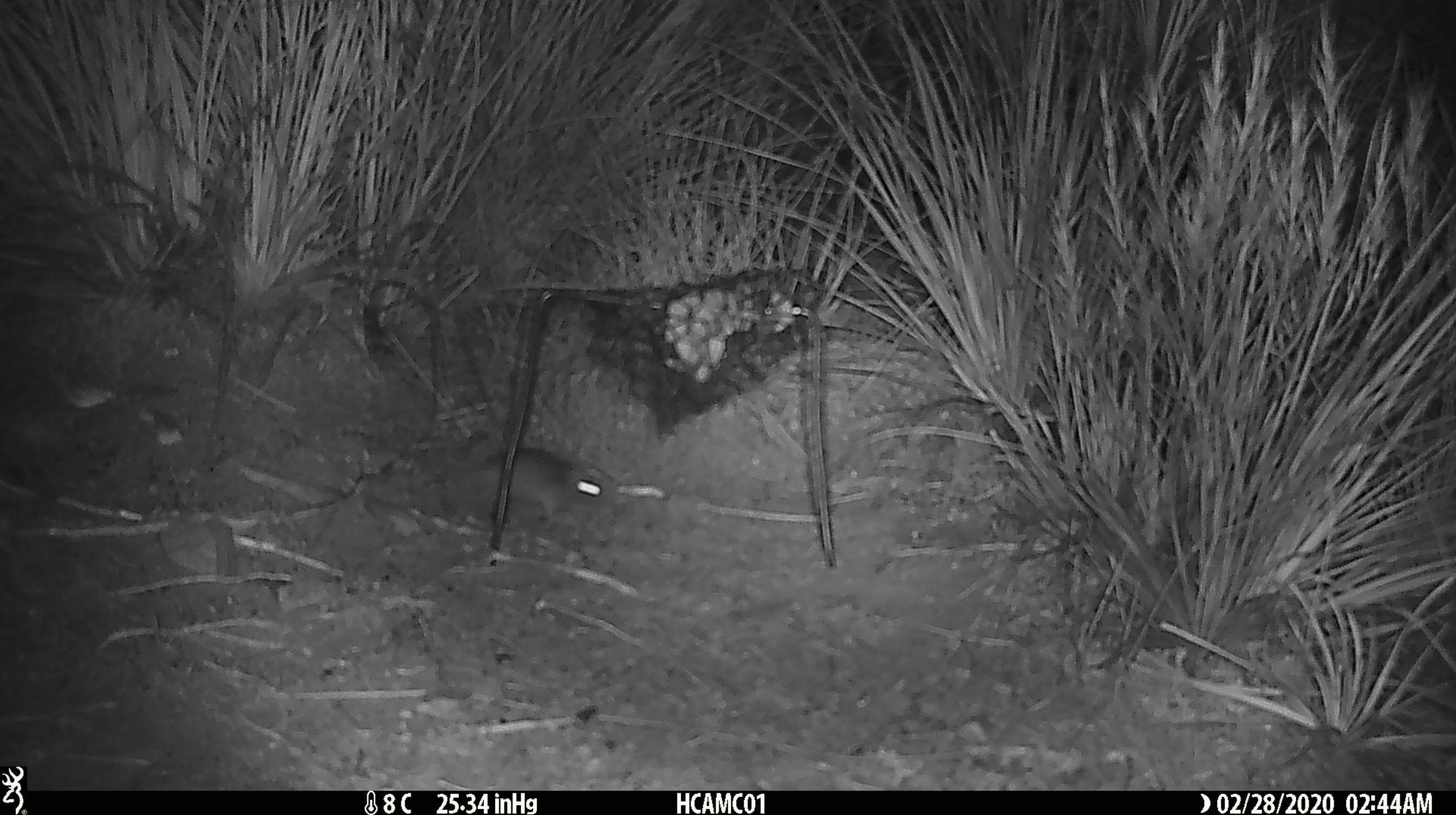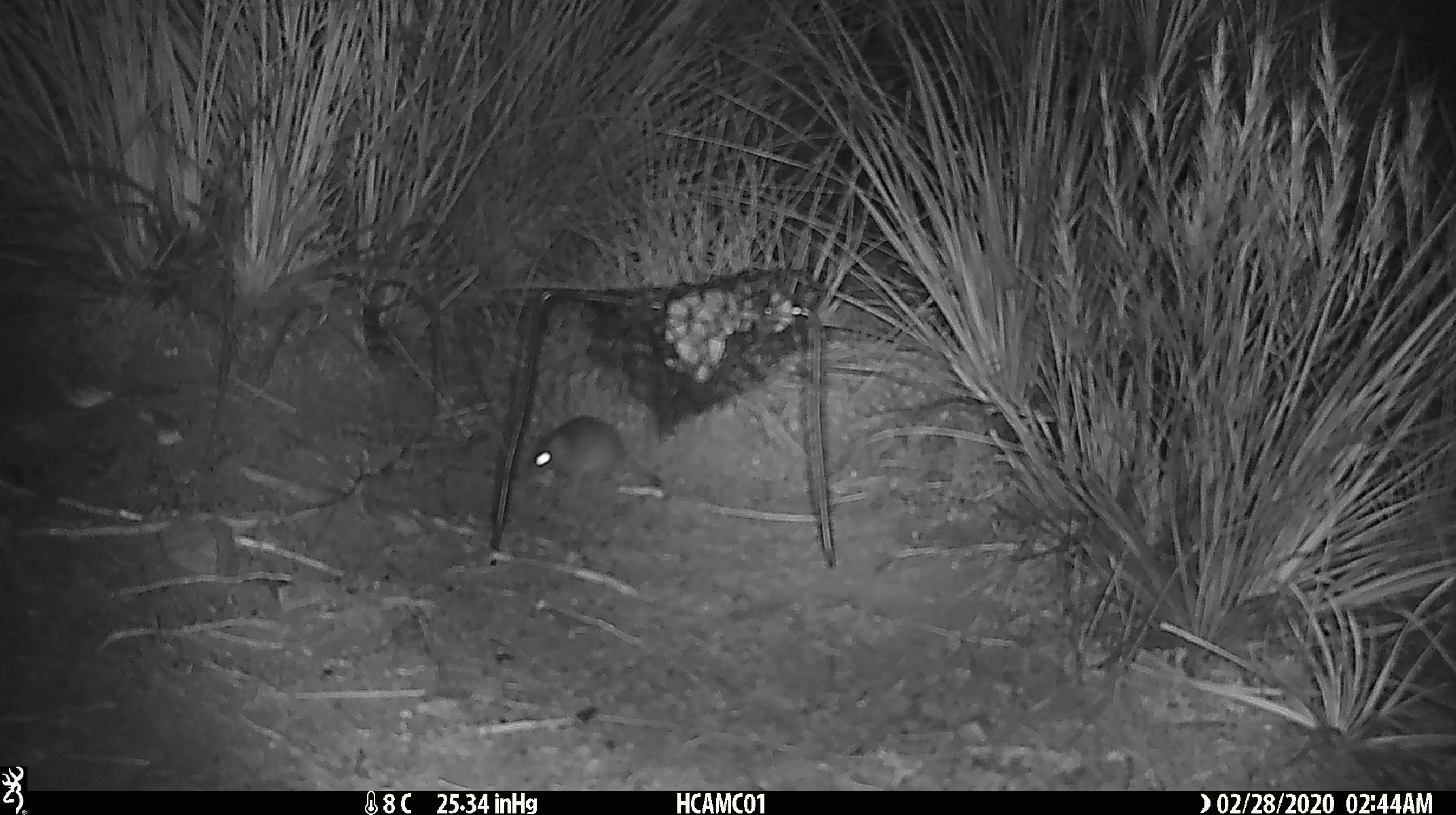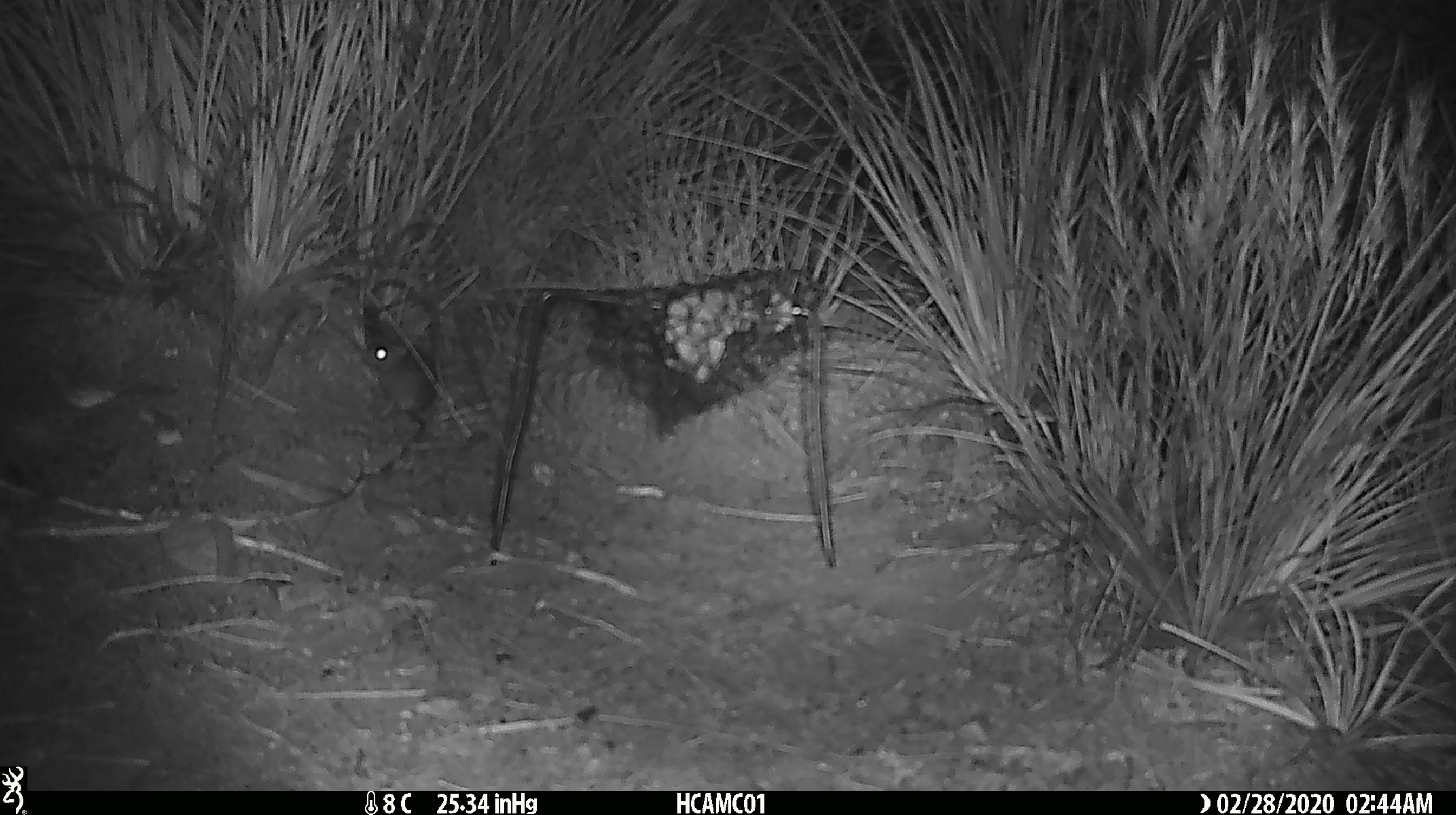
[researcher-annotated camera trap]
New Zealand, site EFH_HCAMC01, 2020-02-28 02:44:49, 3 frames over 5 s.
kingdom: Animalia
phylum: Chordata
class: Mammalia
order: Rodentia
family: Muridae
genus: Mus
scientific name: Mus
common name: mouse